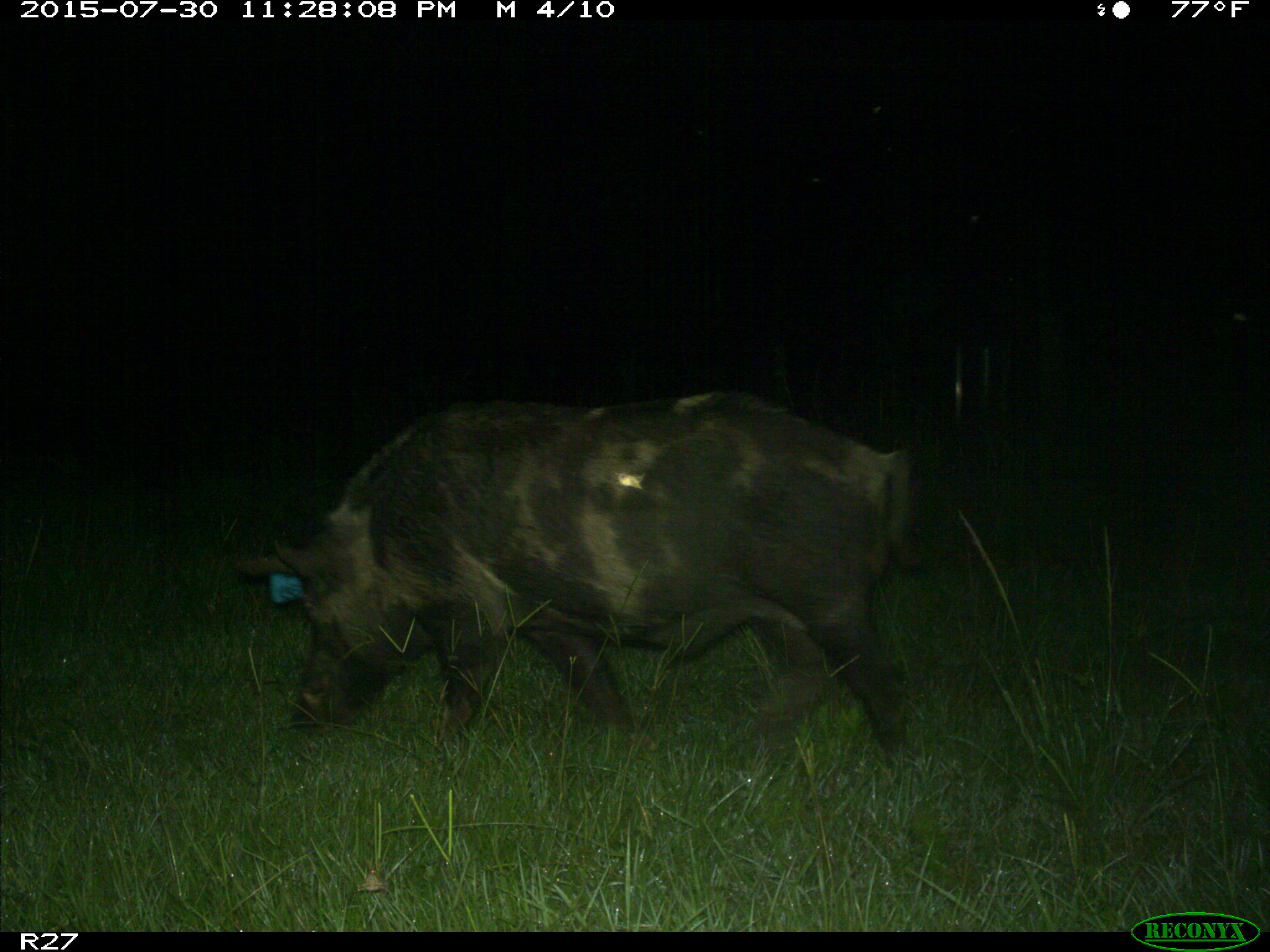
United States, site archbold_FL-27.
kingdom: Animalia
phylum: Chordata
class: Mammalia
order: Artiodactyla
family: Suidae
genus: Sus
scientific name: Sus scrofa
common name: wild boar